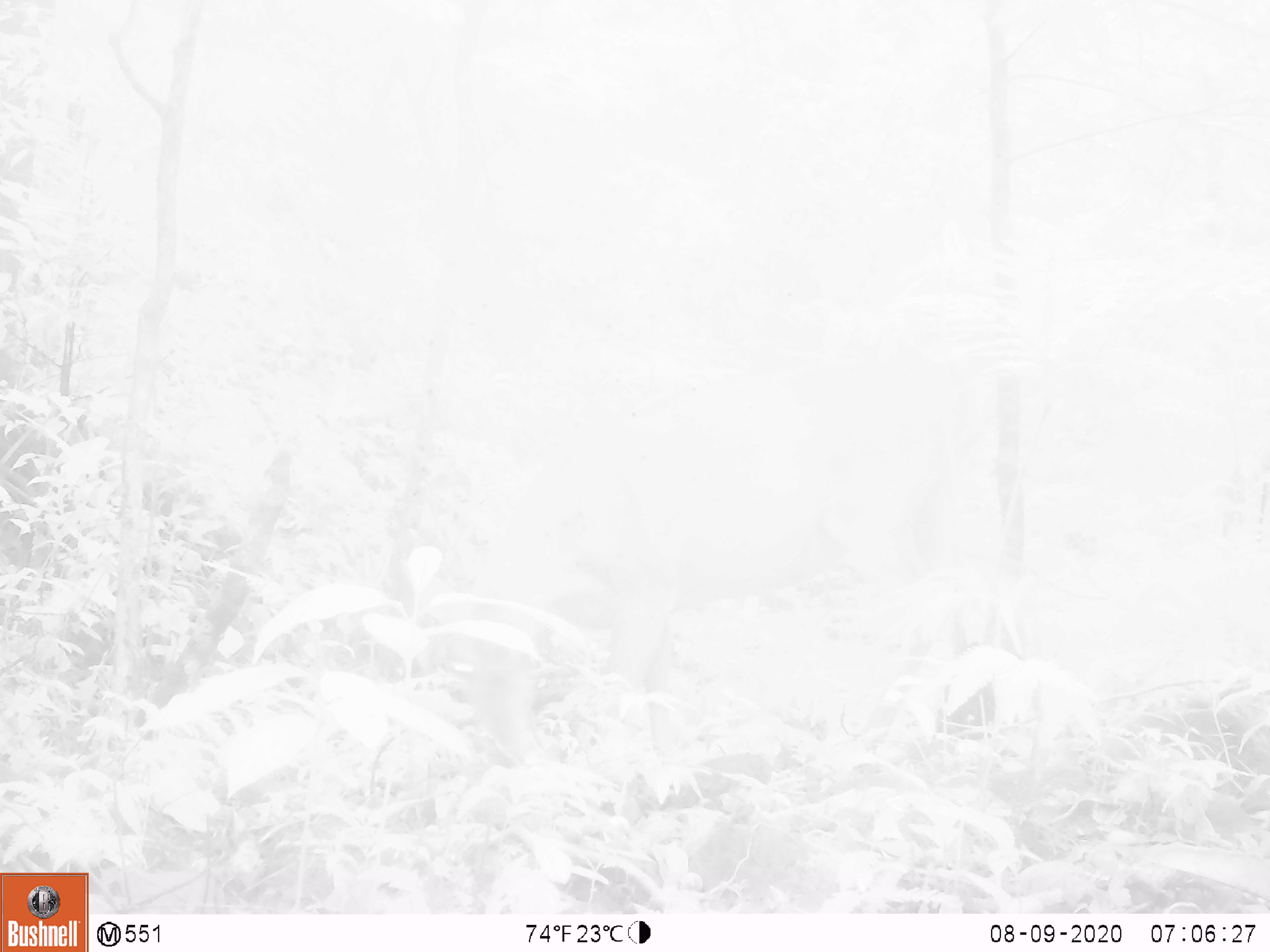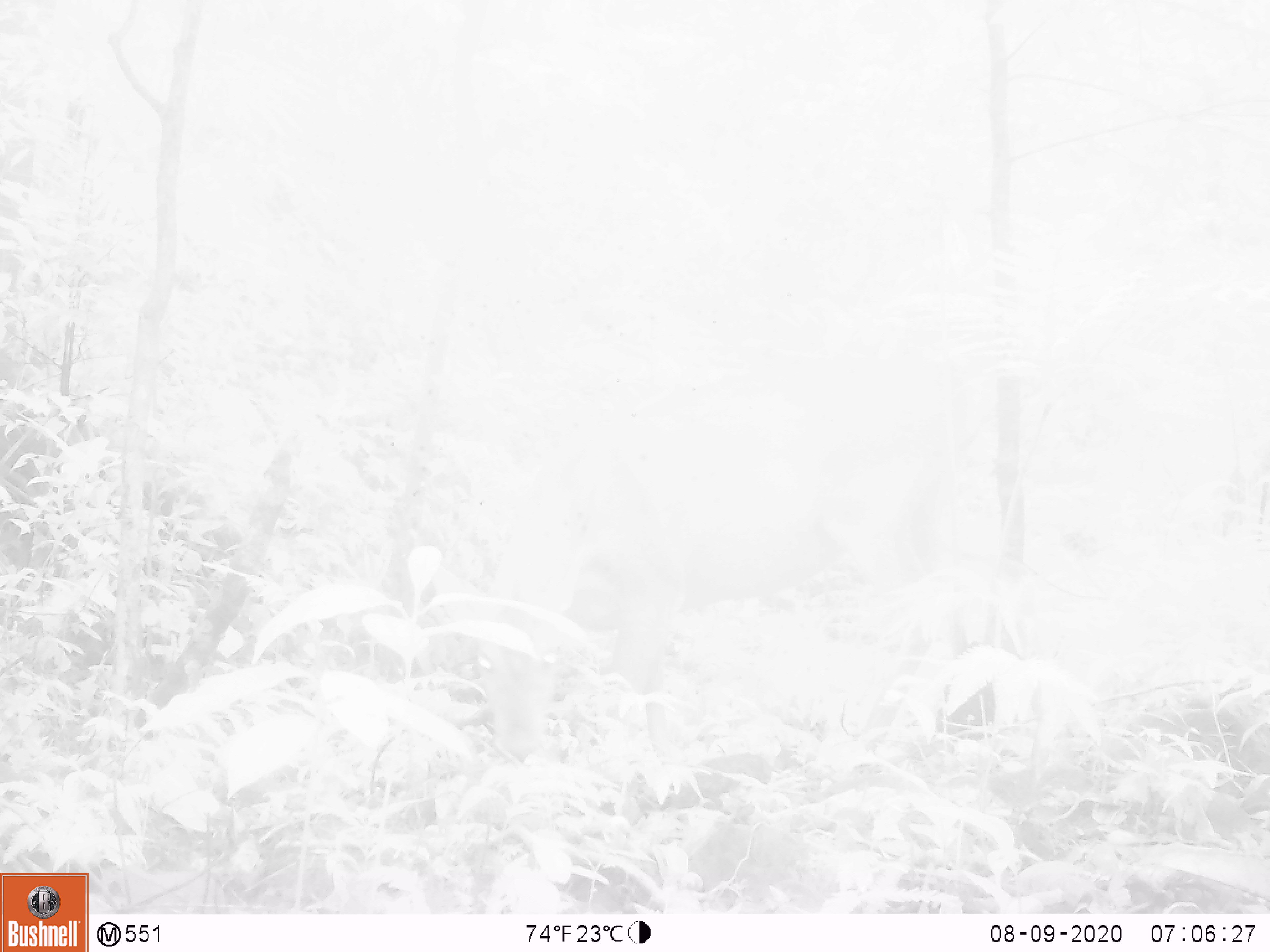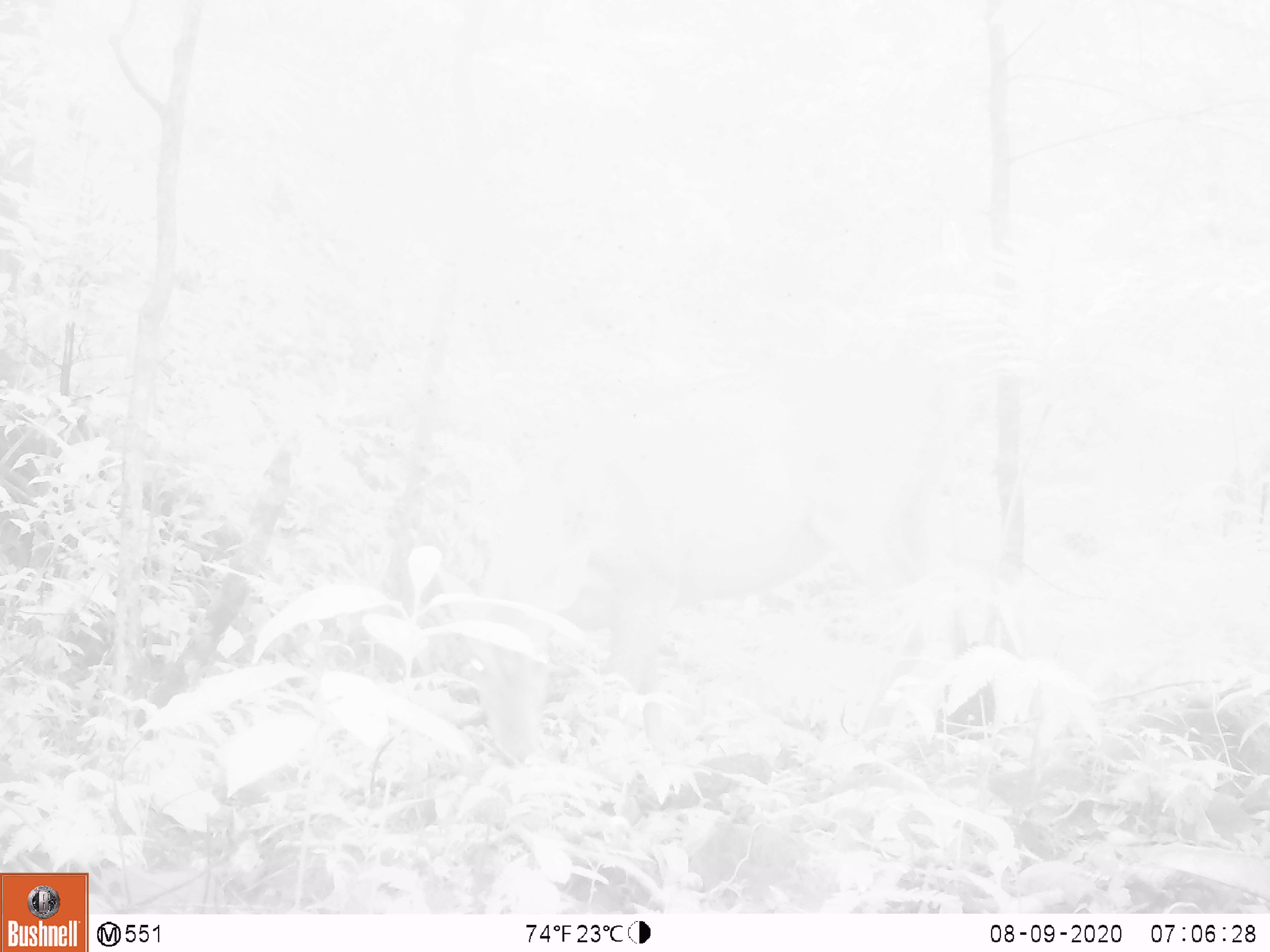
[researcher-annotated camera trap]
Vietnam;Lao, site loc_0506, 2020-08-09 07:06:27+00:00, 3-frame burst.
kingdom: Animalia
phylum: Chordata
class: Mammalia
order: Artiodactyla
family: Cervidae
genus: Muntiacus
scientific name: Muntiacus vuquangensis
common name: large-antlered muntjac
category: large antlered muntjac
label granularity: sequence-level